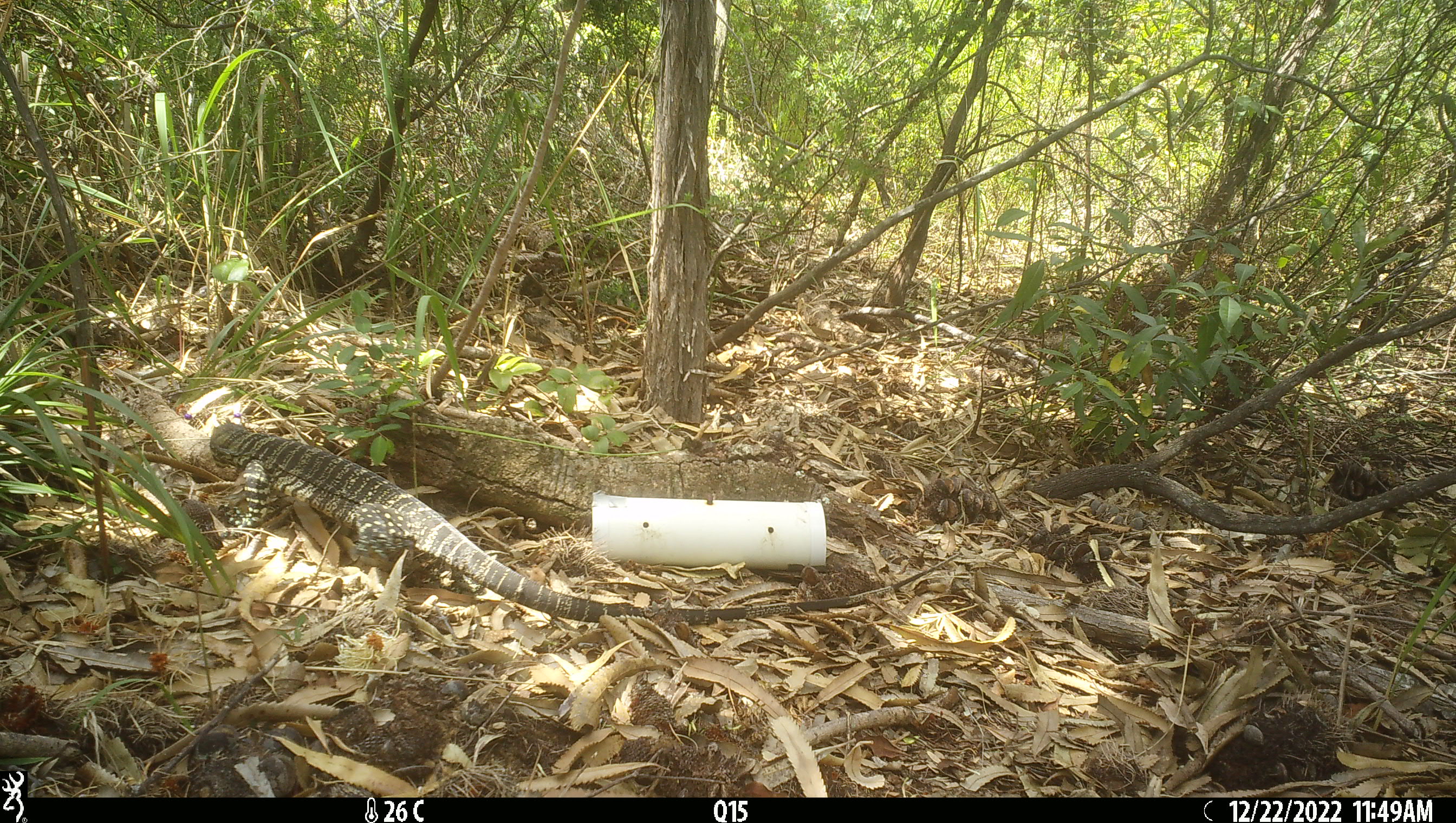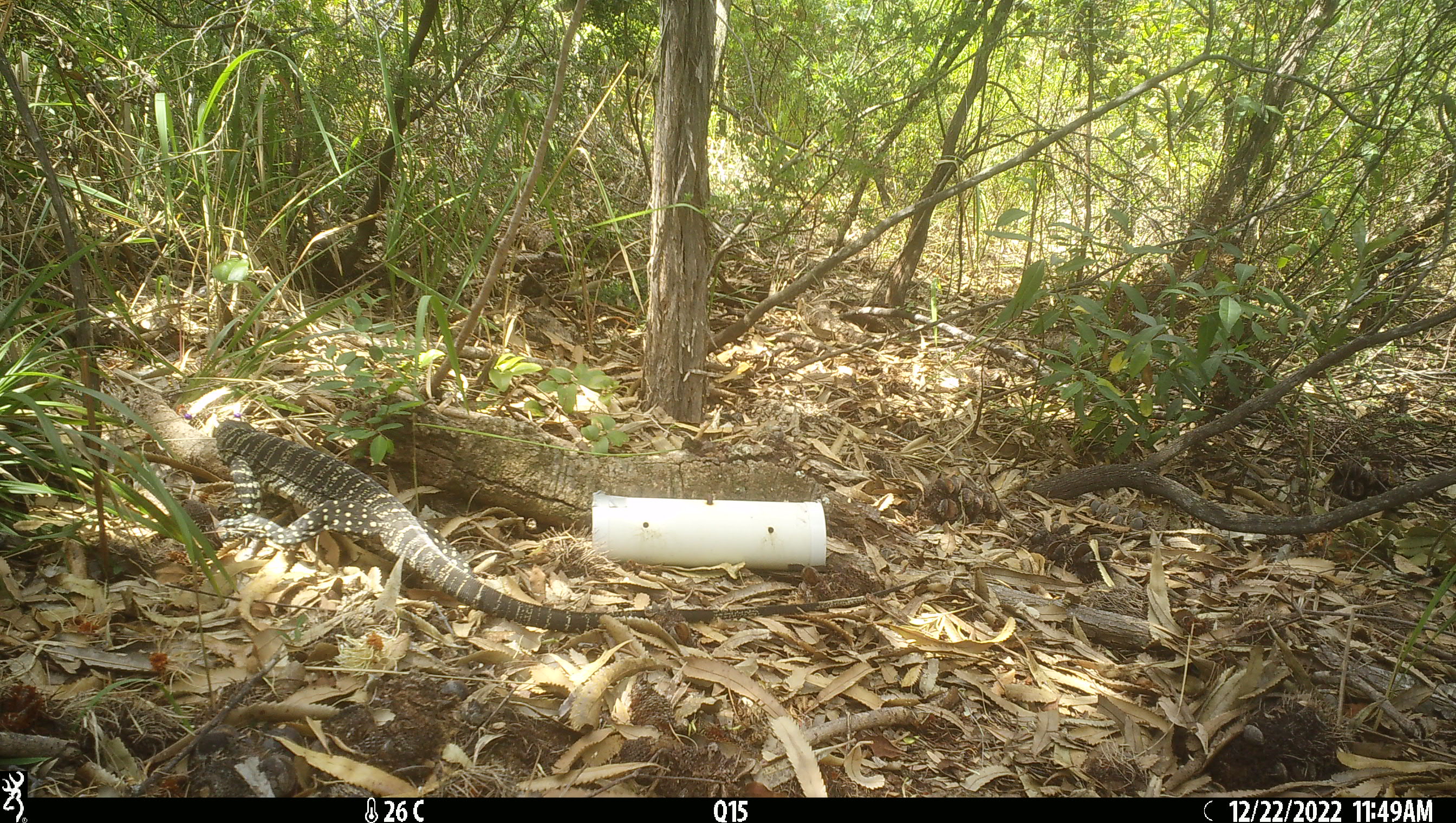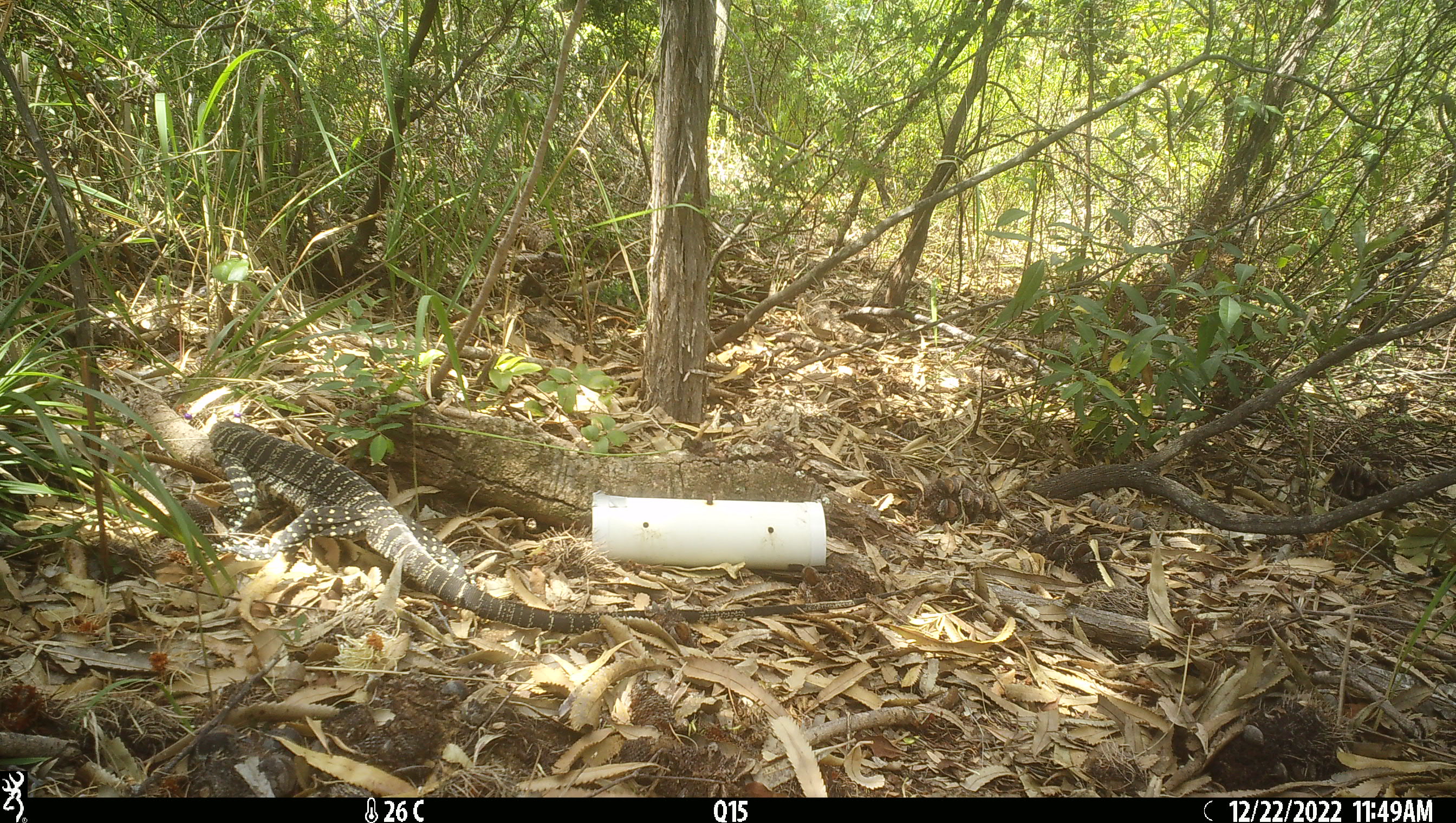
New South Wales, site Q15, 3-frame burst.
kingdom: Animalia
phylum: Chordata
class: Reptilia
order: Squamata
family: Varanidae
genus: Varanus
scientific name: Varanus varius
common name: lace monitor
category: goanna